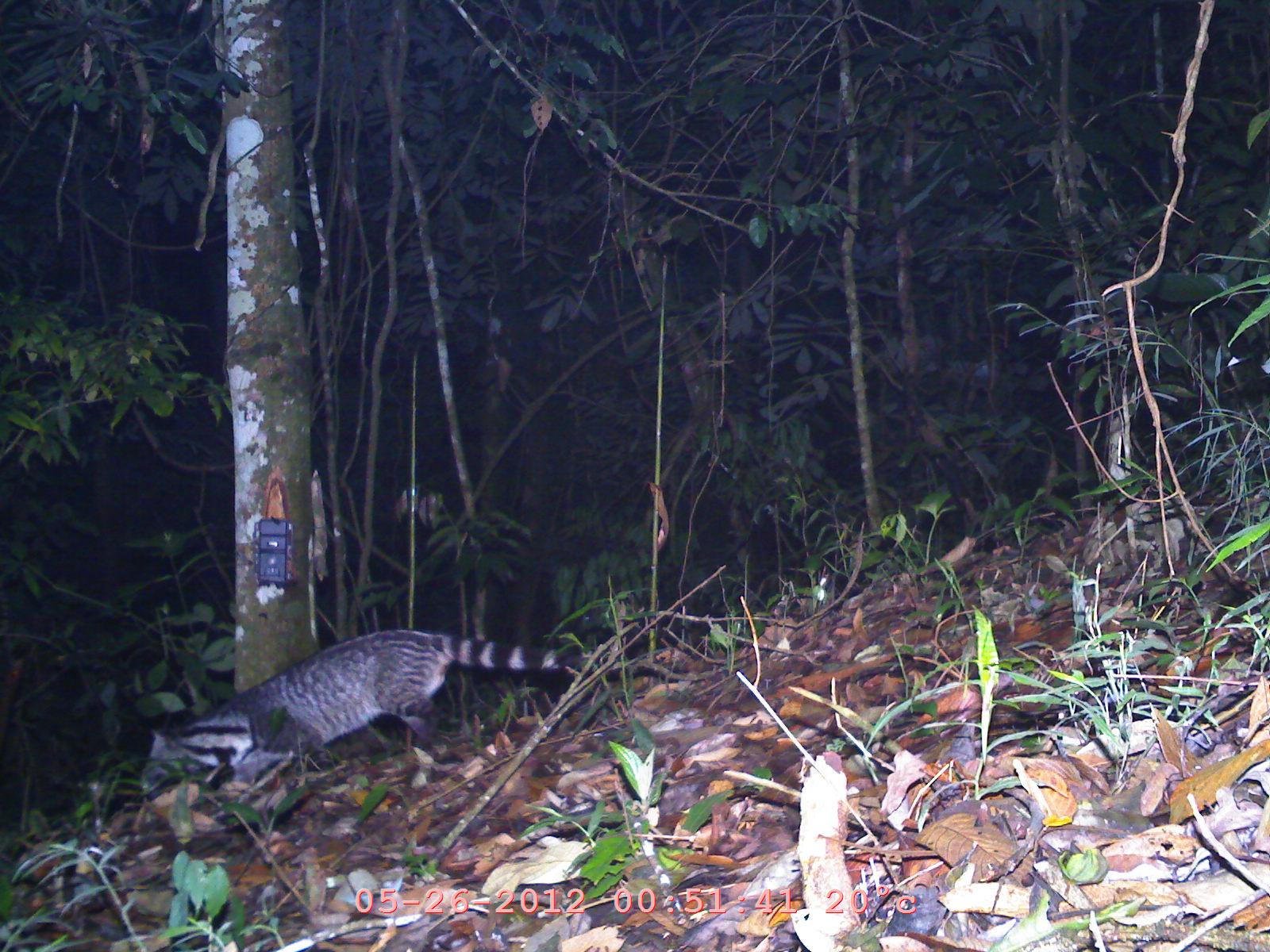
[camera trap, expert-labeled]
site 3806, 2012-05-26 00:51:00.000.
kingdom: Animalia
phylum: Chordata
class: Mammalia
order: Carnivora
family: Viverridae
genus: Viverra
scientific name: Viverra zibetha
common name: large indian civet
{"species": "Viverra zibetha (large indian civet)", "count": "1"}